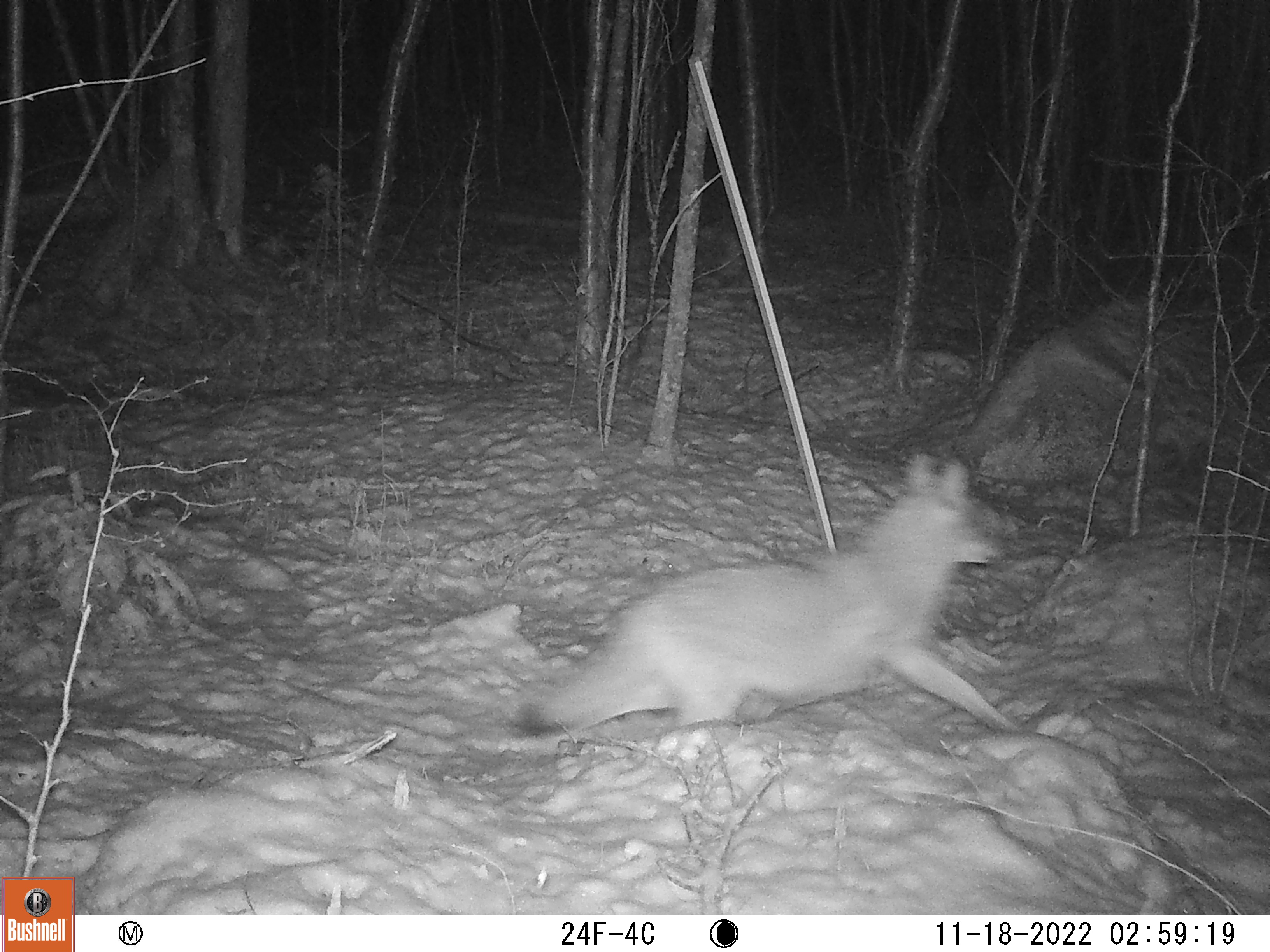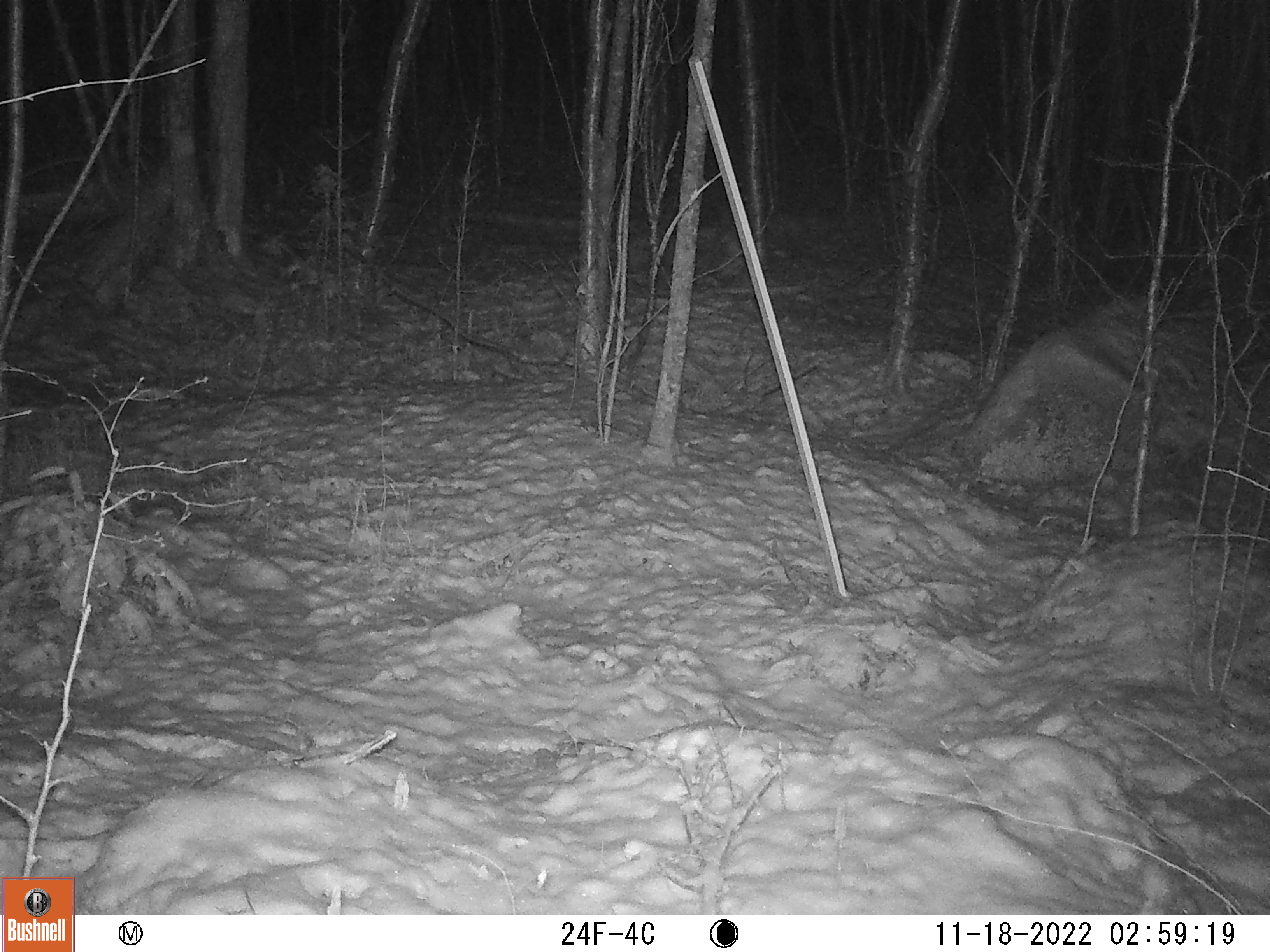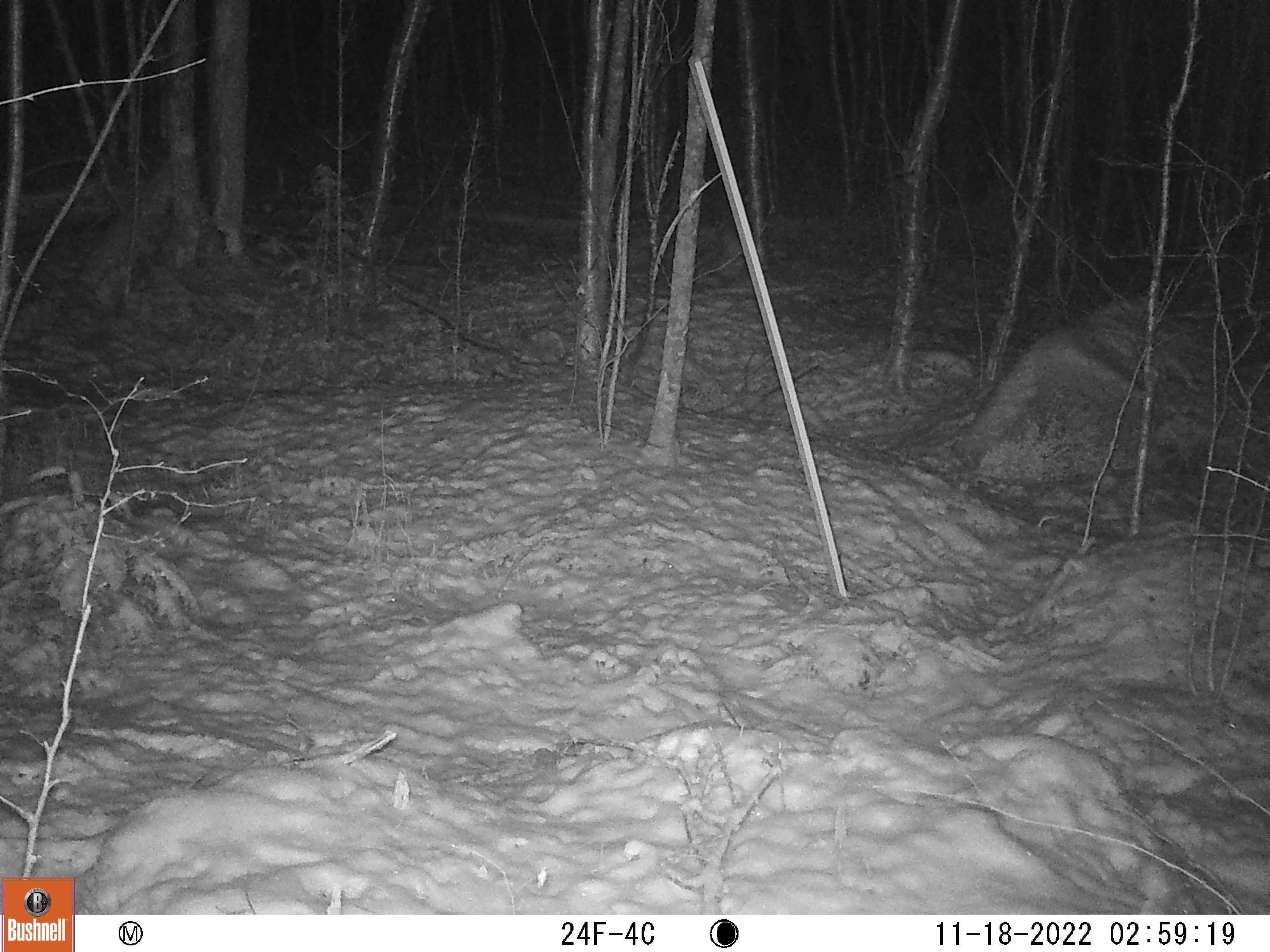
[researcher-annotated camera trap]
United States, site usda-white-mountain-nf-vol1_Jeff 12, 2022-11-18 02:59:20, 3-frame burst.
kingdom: Animalia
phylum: Chordata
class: Mammalia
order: Carnivora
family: Canidae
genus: Canis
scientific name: Canis latrans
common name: coyote